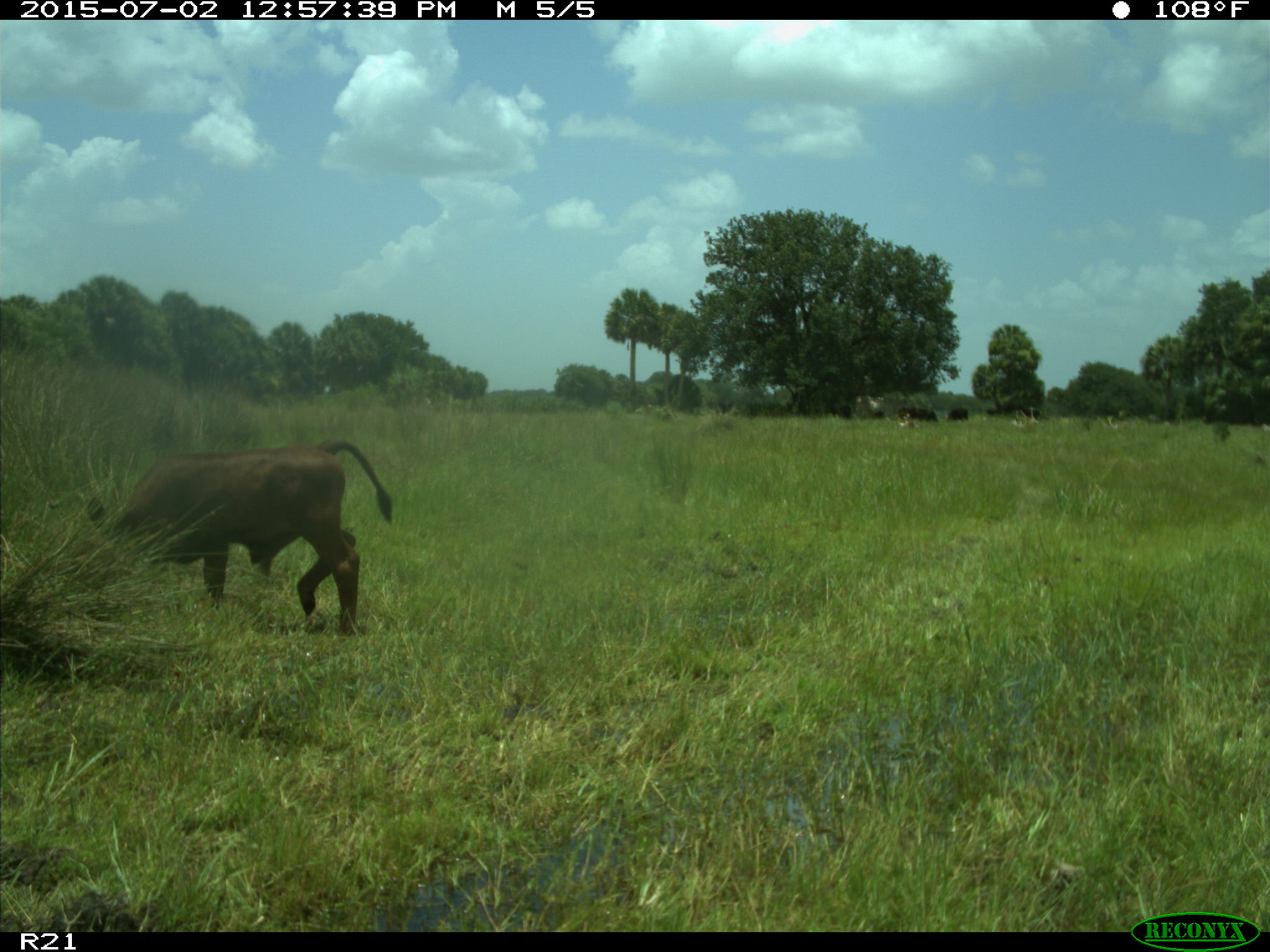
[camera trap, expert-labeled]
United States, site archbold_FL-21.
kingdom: Animalia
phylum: Chordata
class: Mammalia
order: Artiodactyla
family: Bovidae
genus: Bos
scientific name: Bos taurus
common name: domestic cow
Bos taurus (domestic cow).